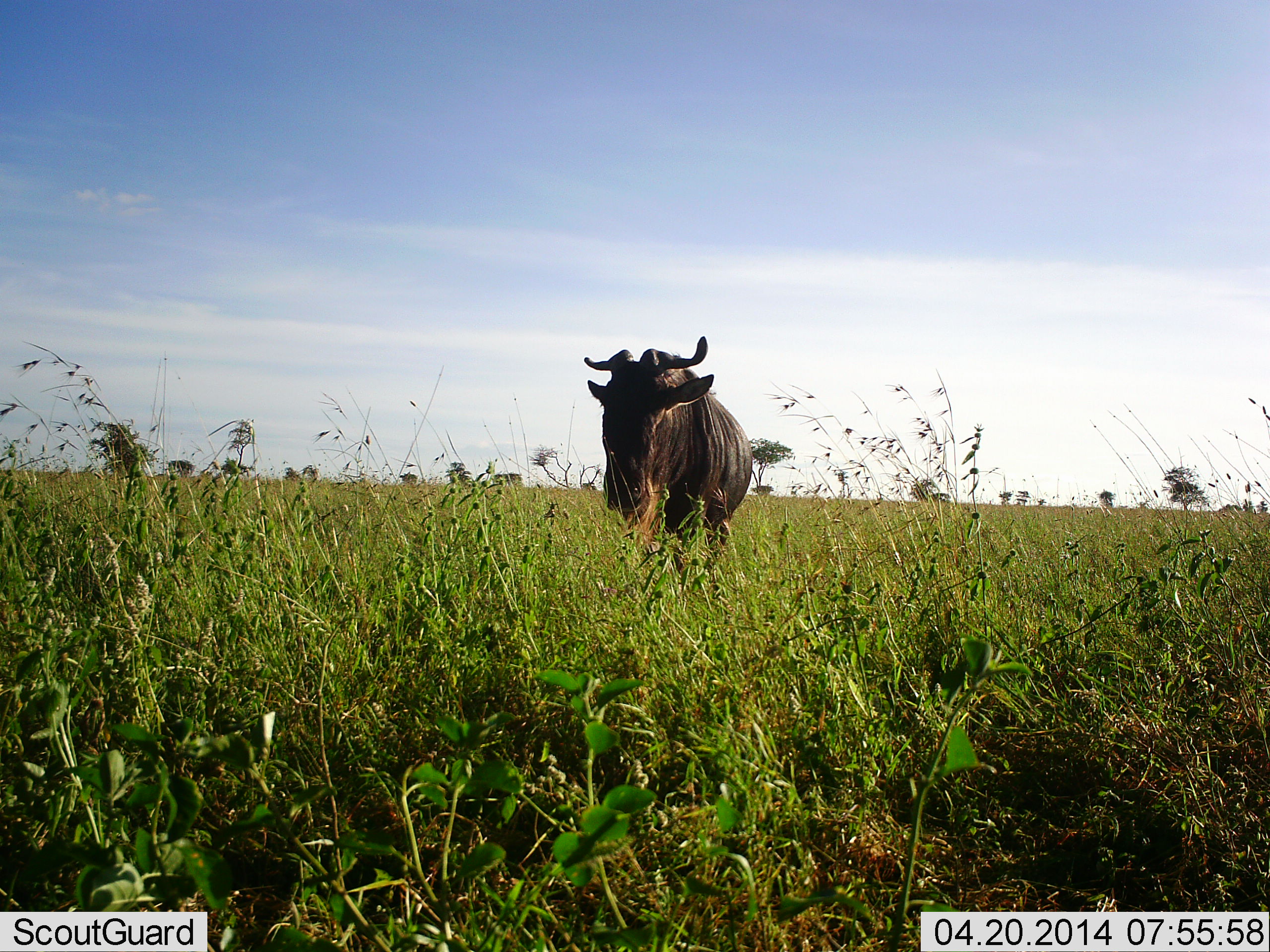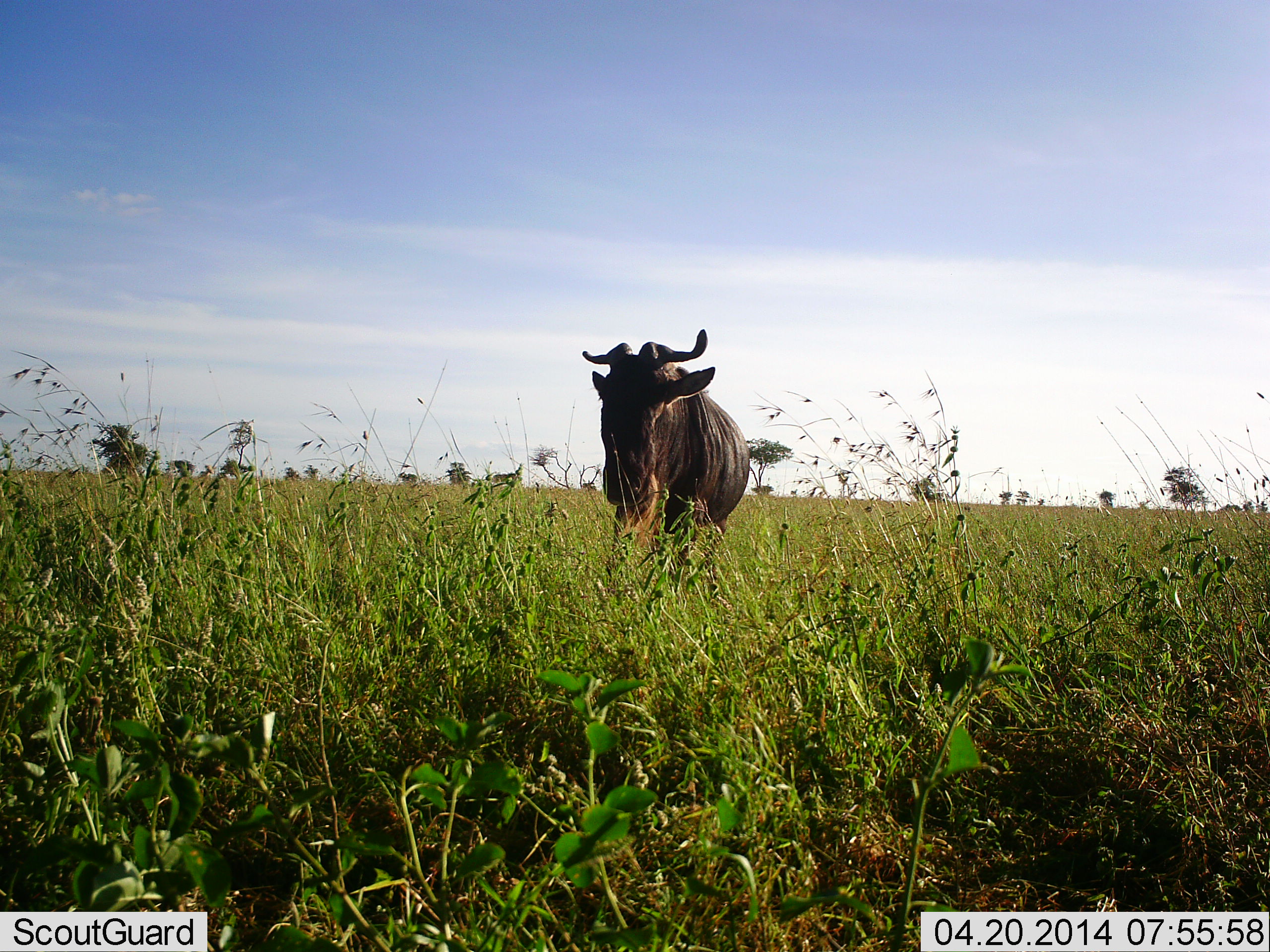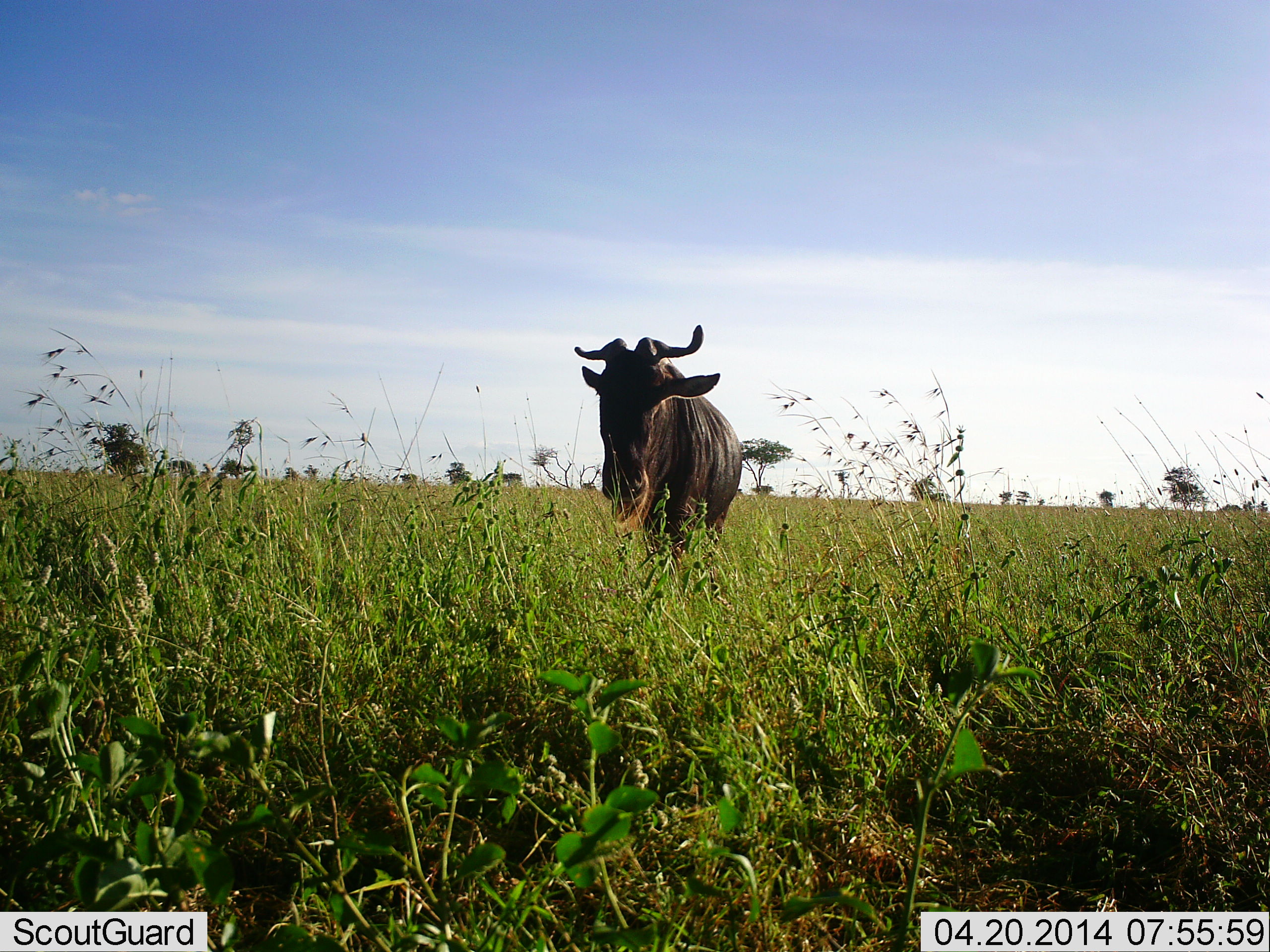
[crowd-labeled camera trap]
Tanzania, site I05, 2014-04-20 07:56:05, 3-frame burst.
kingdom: Animalia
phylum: Chordata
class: Mammalia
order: Artiodactyla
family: Bovidae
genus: Connochaetes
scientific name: Connochaetes taurinus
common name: blue wildebeest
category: wildebeest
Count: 1.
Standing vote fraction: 80%.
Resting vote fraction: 0%.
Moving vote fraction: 20%.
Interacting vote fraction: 0%.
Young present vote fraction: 0%.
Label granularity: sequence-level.